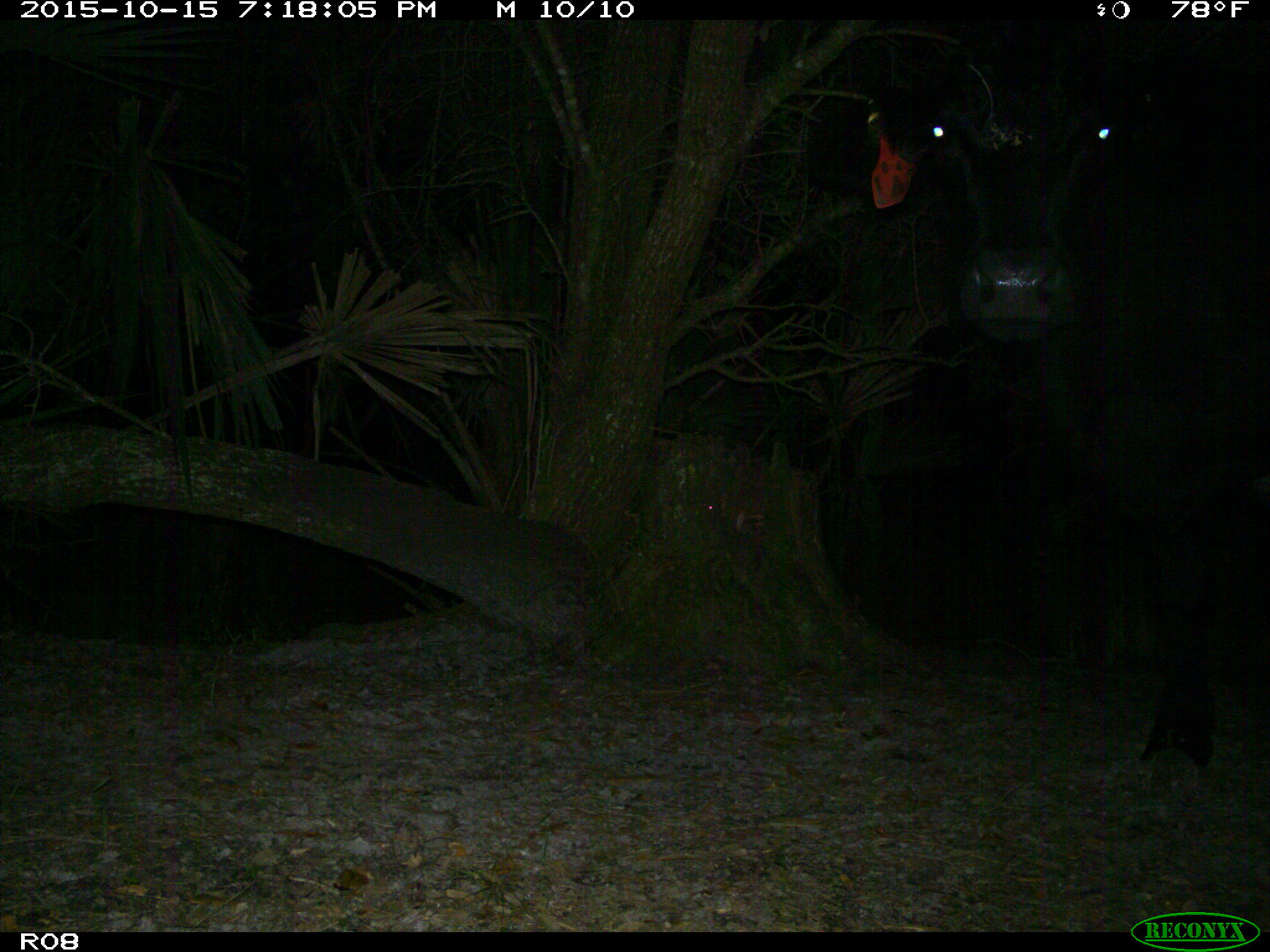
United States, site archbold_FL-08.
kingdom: Animalia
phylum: Chordata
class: Mammalia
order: Artiodactyla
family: Bovidae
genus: Bos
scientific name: Bos taurus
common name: domestic cow